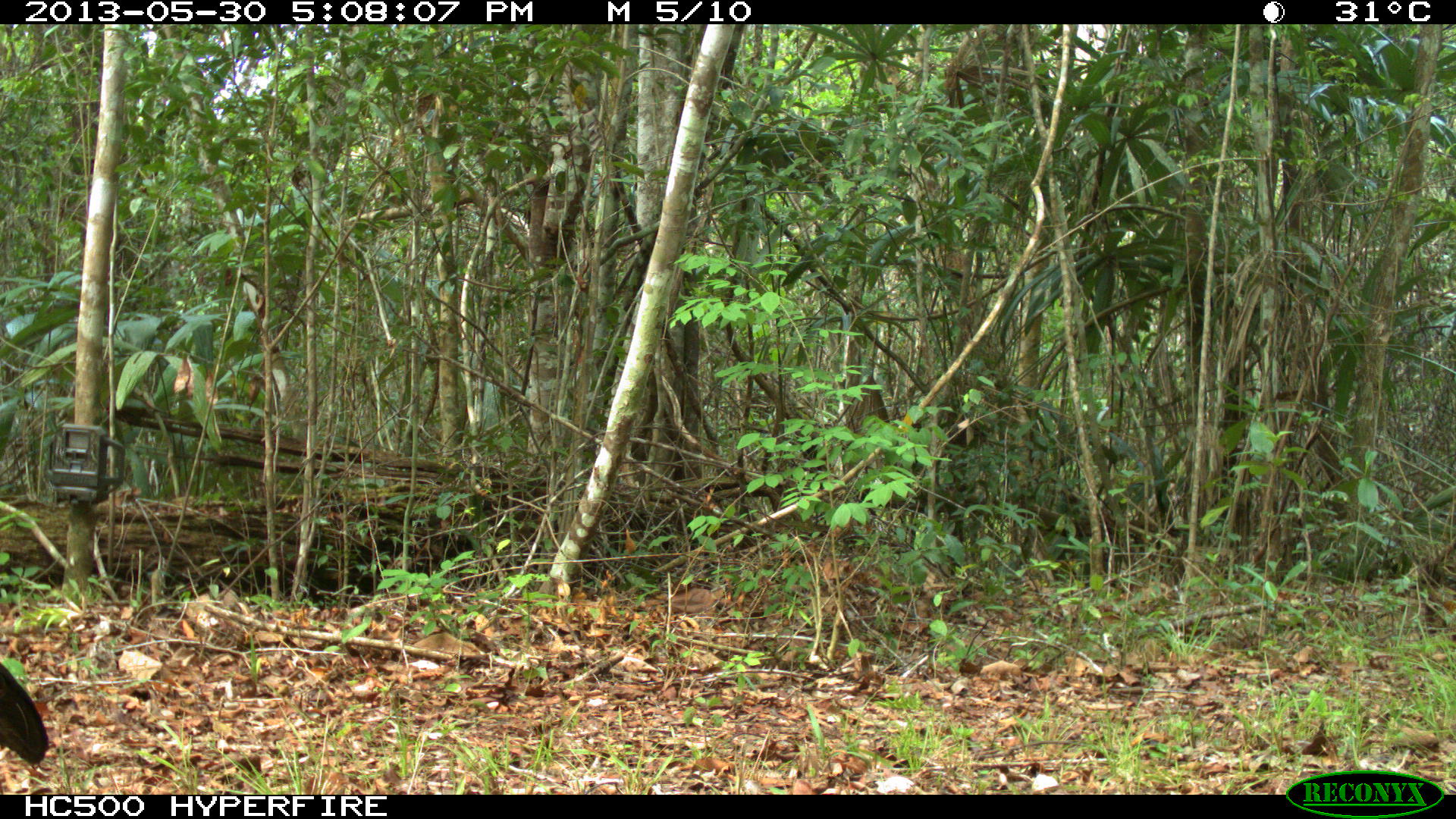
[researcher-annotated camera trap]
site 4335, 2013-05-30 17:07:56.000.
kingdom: Animalia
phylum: Chordata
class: Aves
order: Galliformes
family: Cracidae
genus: Crax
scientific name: Crax rubra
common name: great curassow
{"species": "Crax rubra (great curassow)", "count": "1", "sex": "female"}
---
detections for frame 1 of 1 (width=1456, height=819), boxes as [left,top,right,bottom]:
crax rubra: [0,664,51,764]